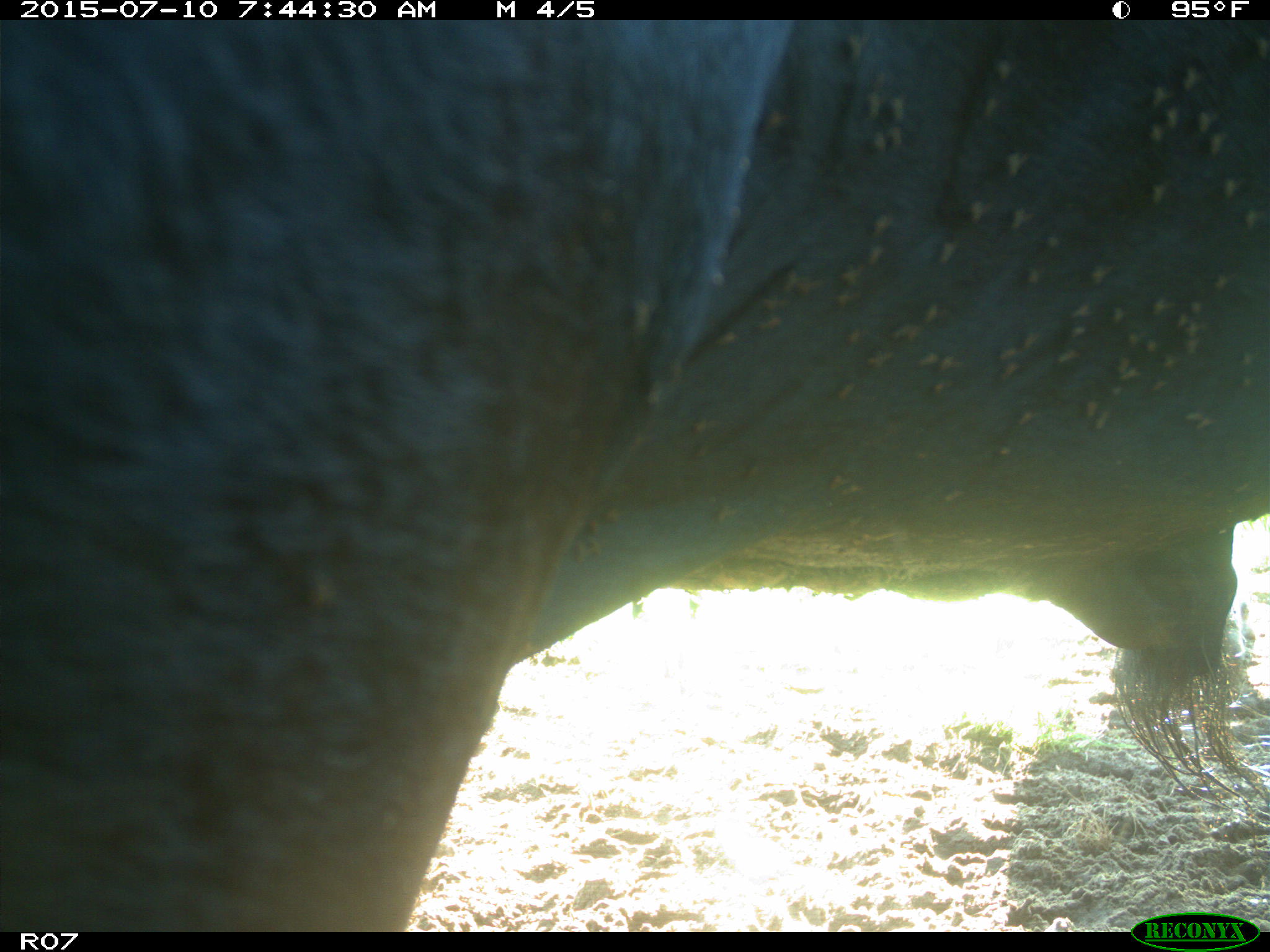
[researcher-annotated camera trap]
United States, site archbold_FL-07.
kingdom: Animalia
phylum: Chordata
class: Mammalia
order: Artiodactyla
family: Bovidae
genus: Bos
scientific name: Bos taurus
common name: domestic cow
Bos taurus (domestic cow).